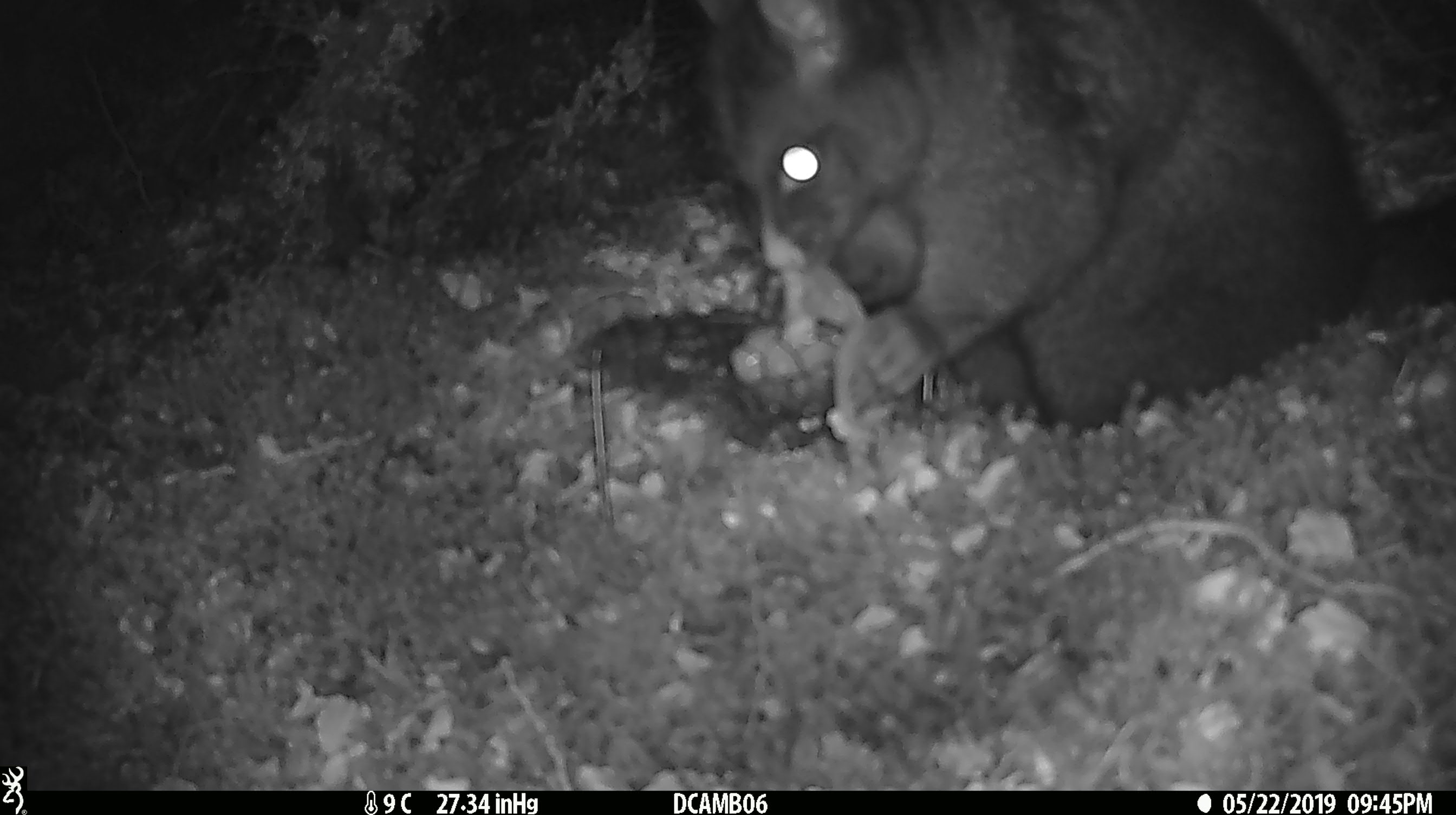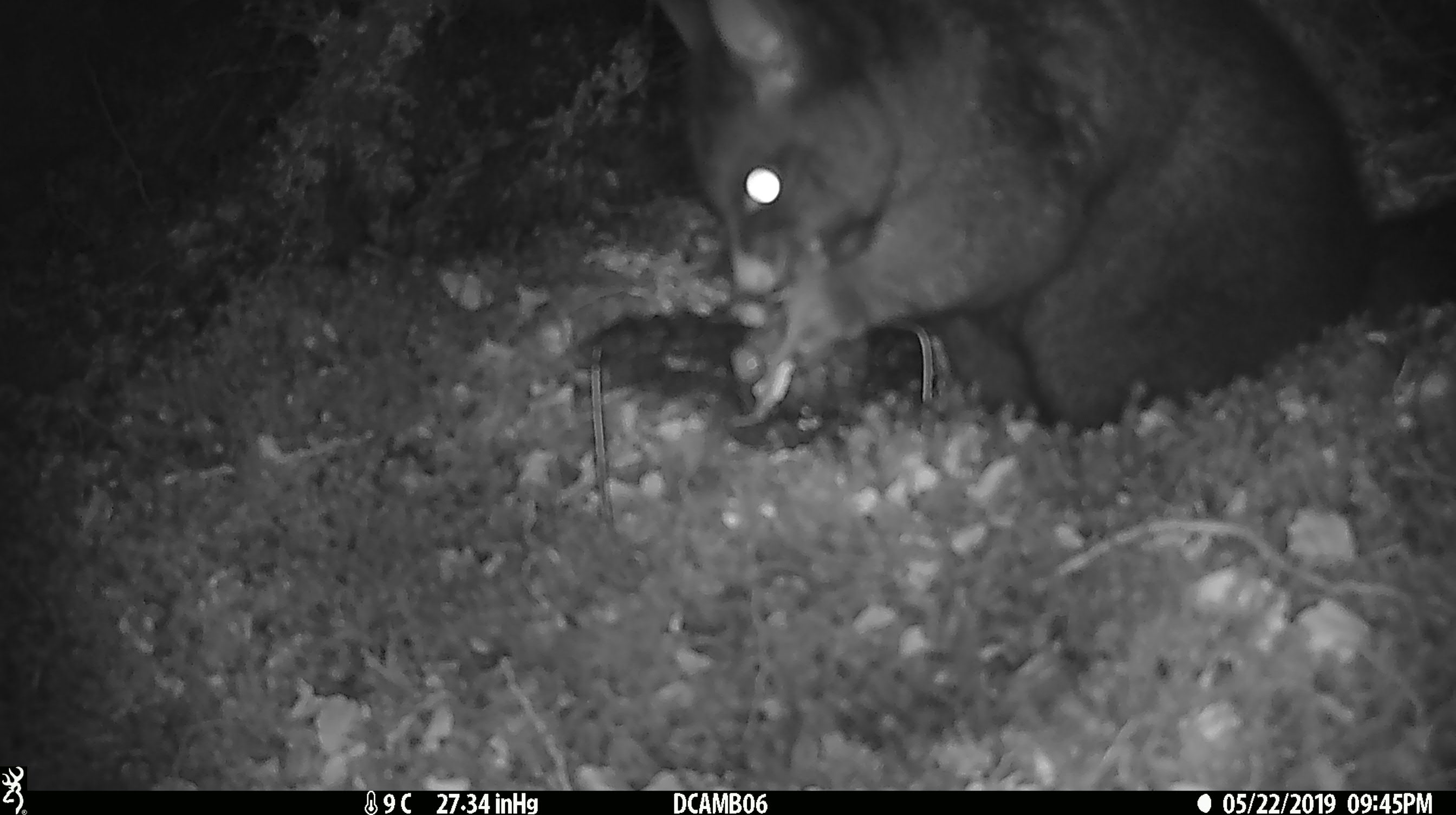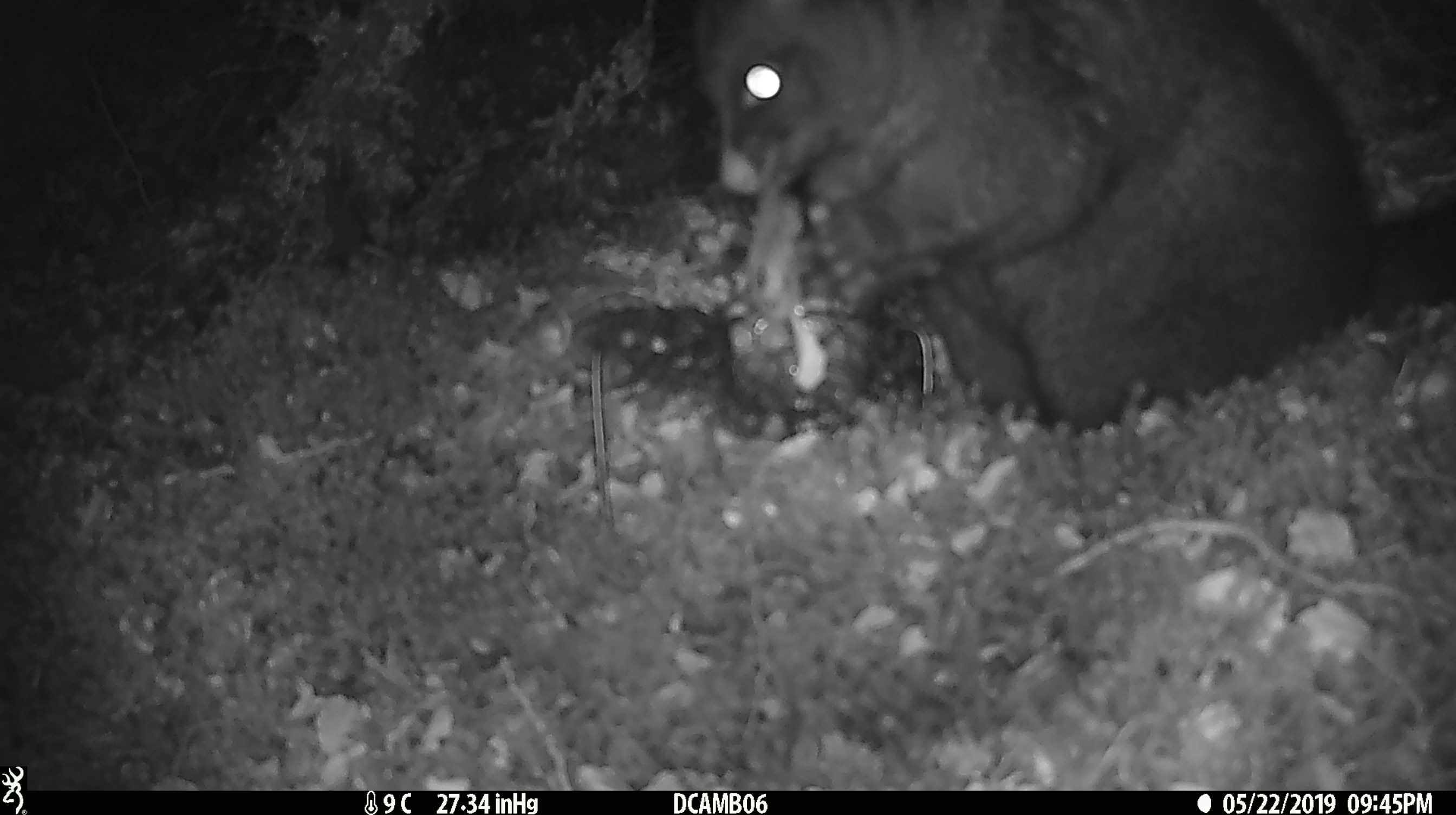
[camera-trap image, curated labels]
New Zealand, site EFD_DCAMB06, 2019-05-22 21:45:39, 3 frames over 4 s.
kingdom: Animalia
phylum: Chordata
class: Mammalia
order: Diprotodontia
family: Phalangeridae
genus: Trichosurus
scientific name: Trichosurus vulpecula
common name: common brushtail possum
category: possum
Possum (common brushtail possum) (Trichosurus vulpecula).